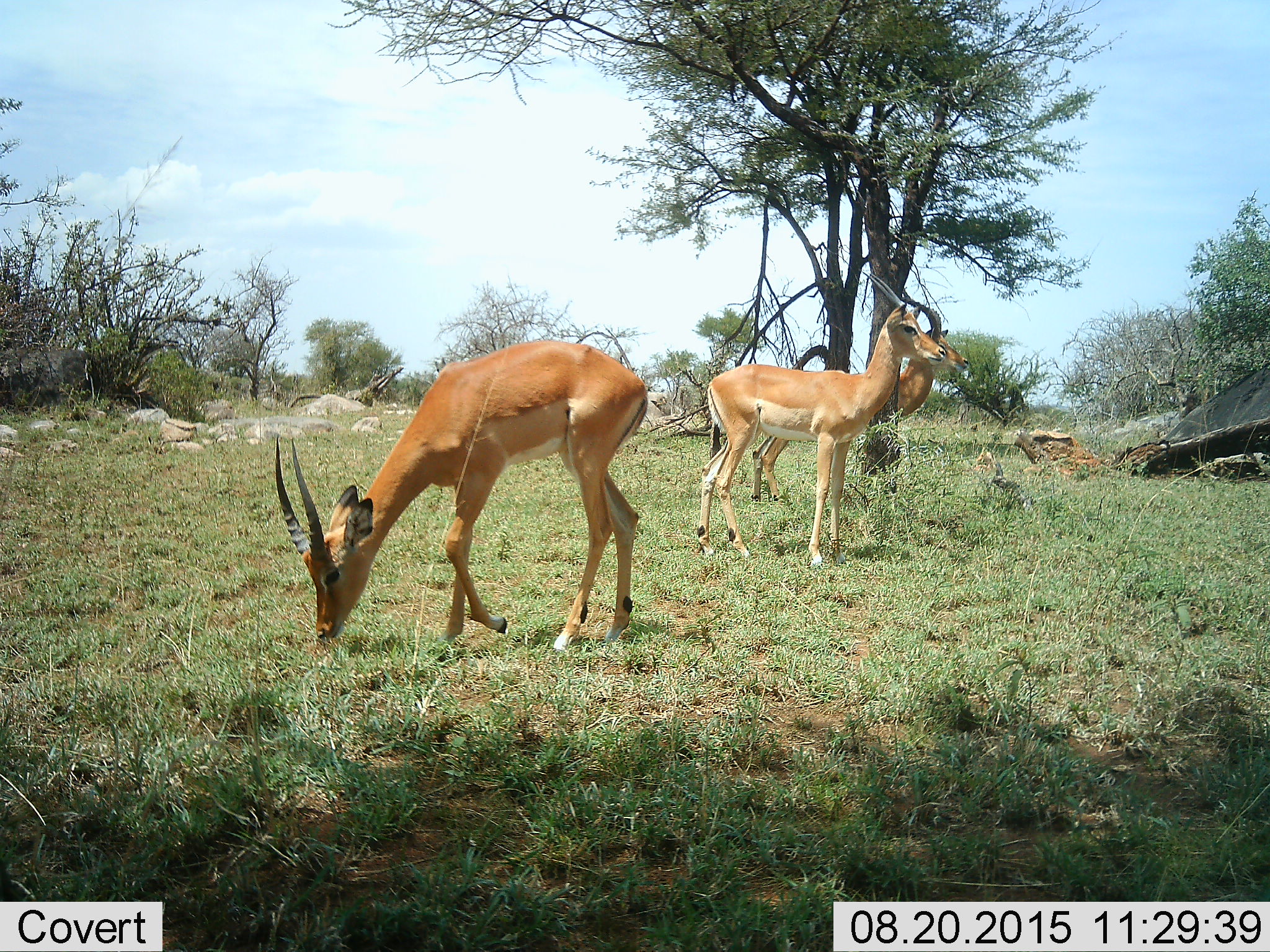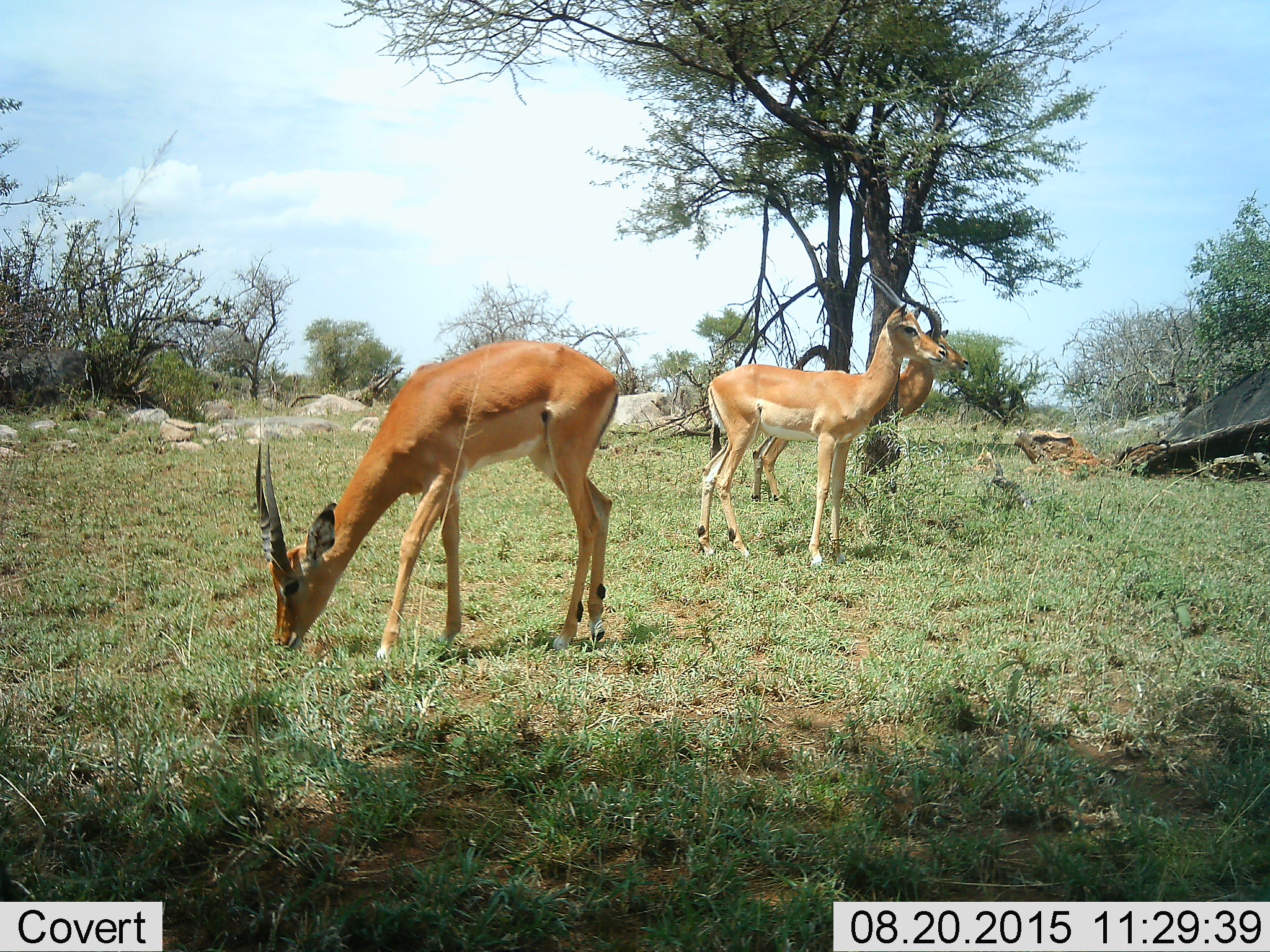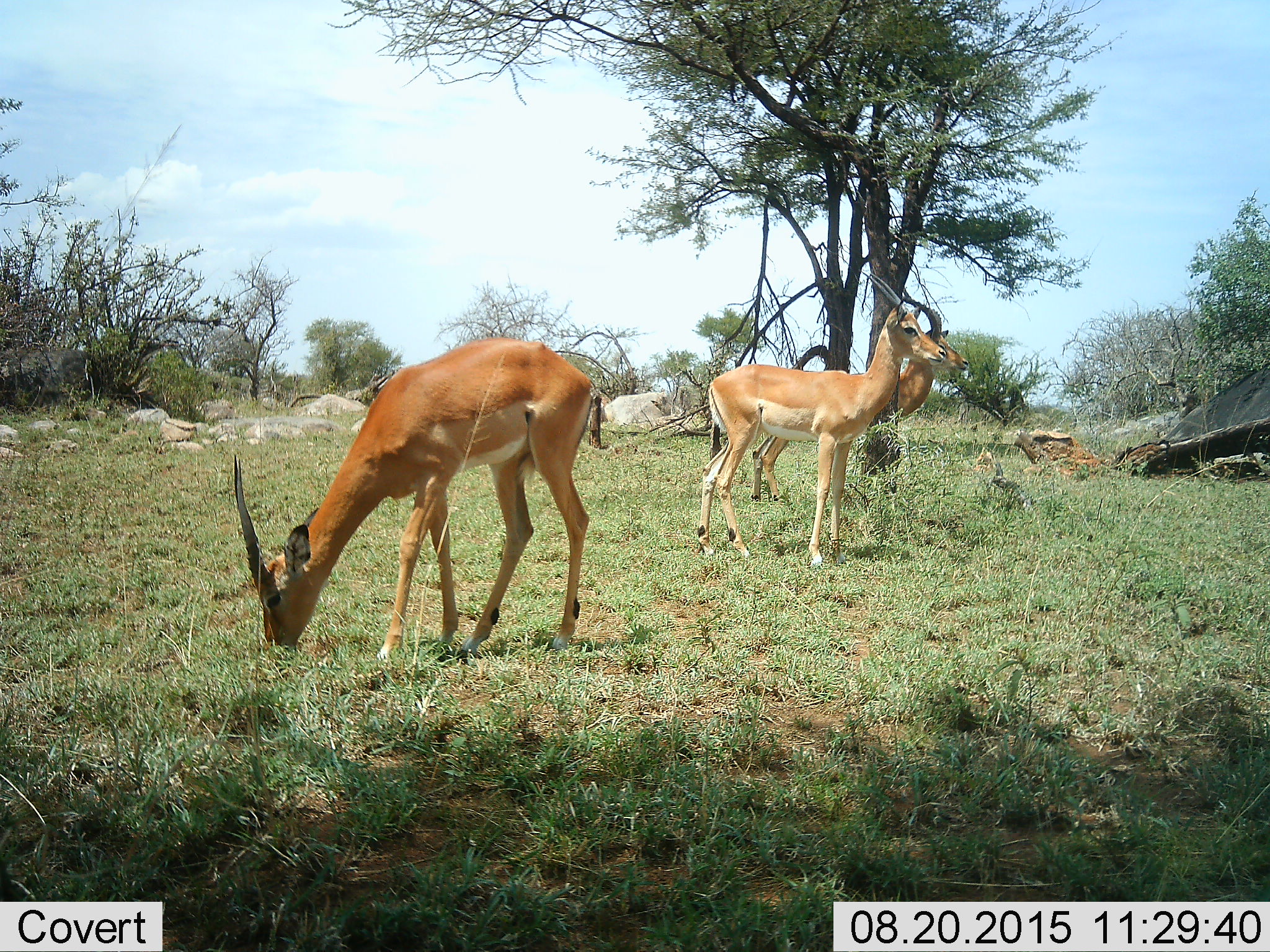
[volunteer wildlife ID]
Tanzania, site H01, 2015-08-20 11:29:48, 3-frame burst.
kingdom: Animalia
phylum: Chordata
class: Mammalia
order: Artiodactyla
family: Bovidae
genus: Aepyceros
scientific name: Aepyceros melampus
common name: impala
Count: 3.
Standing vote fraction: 100%.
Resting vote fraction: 0%.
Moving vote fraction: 0%.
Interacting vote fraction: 20%.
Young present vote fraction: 0%.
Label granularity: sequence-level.